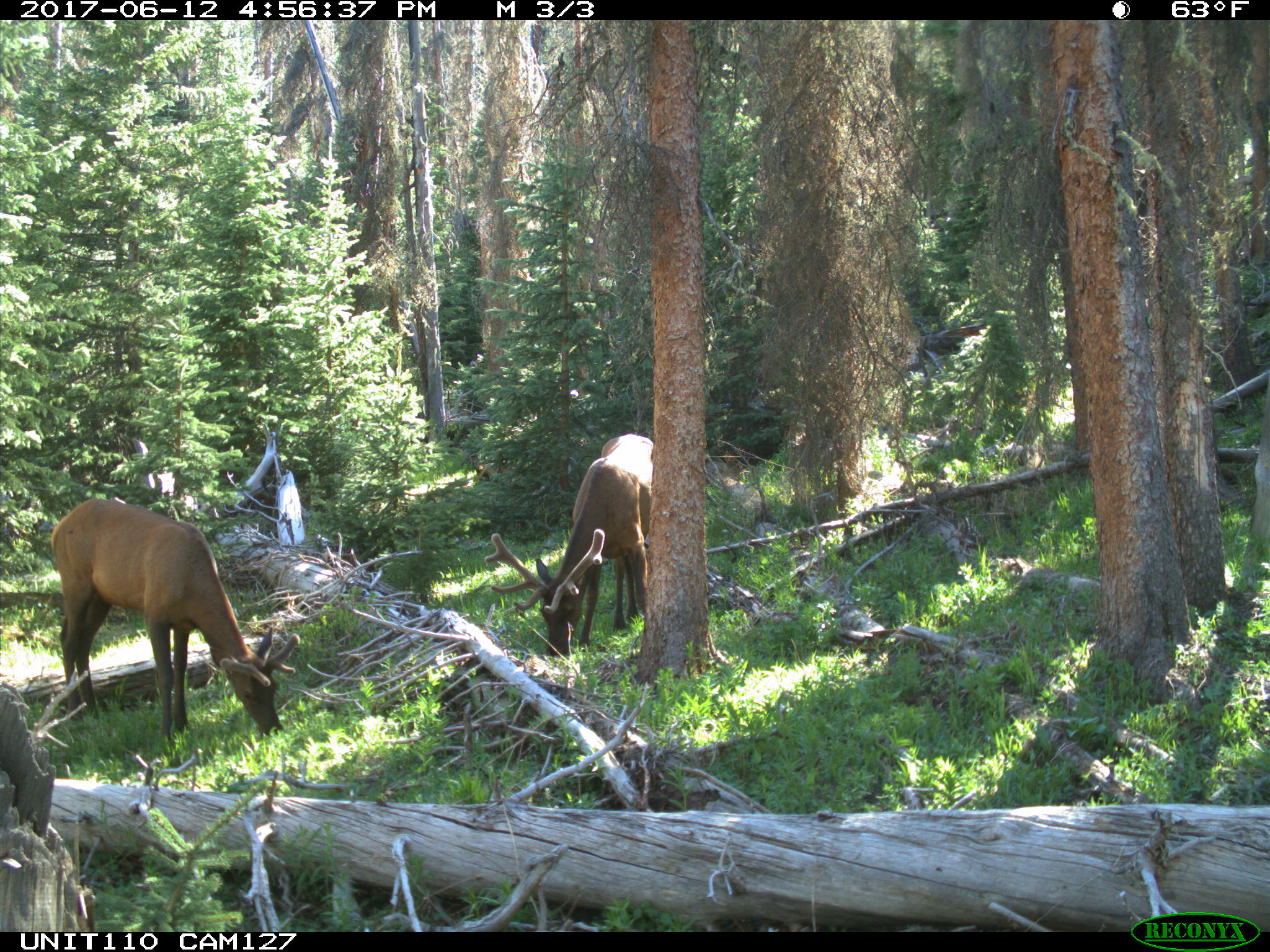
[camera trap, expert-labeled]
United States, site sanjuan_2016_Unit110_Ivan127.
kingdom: Animalia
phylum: Chordata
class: Mammalia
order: Artiodactyla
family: Cervidae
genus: Cervus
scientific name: Cervus elaphus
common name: red deer